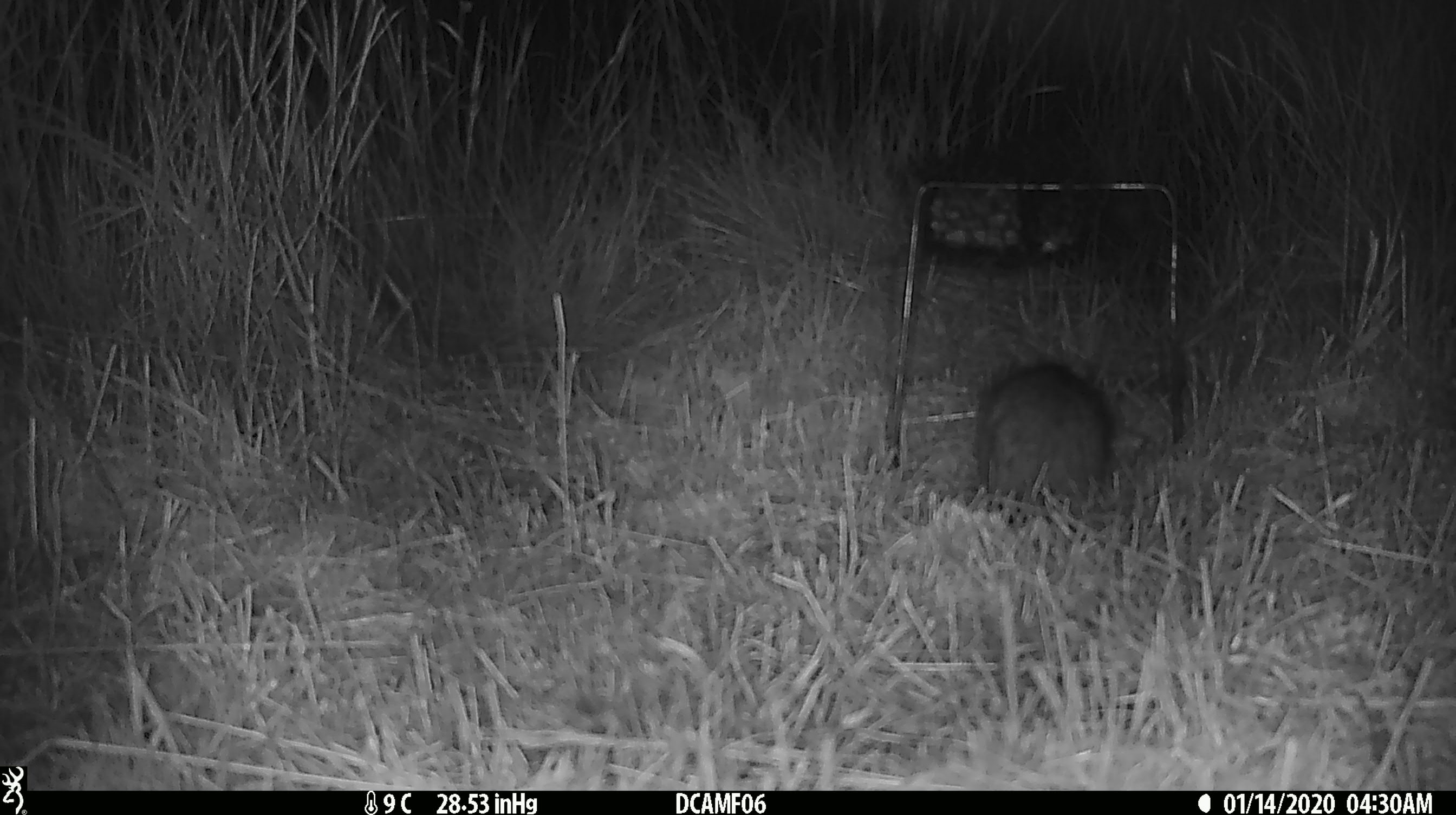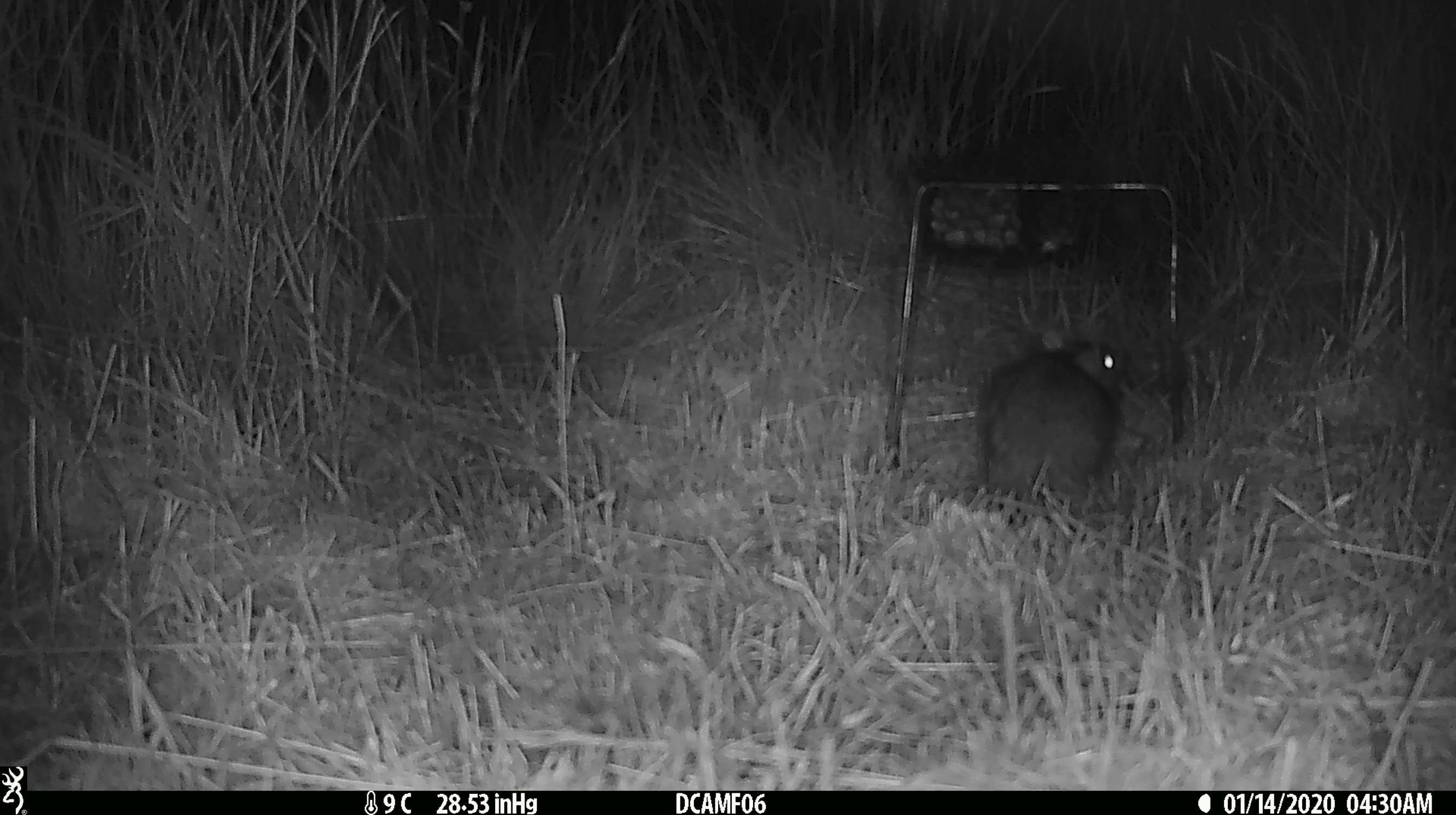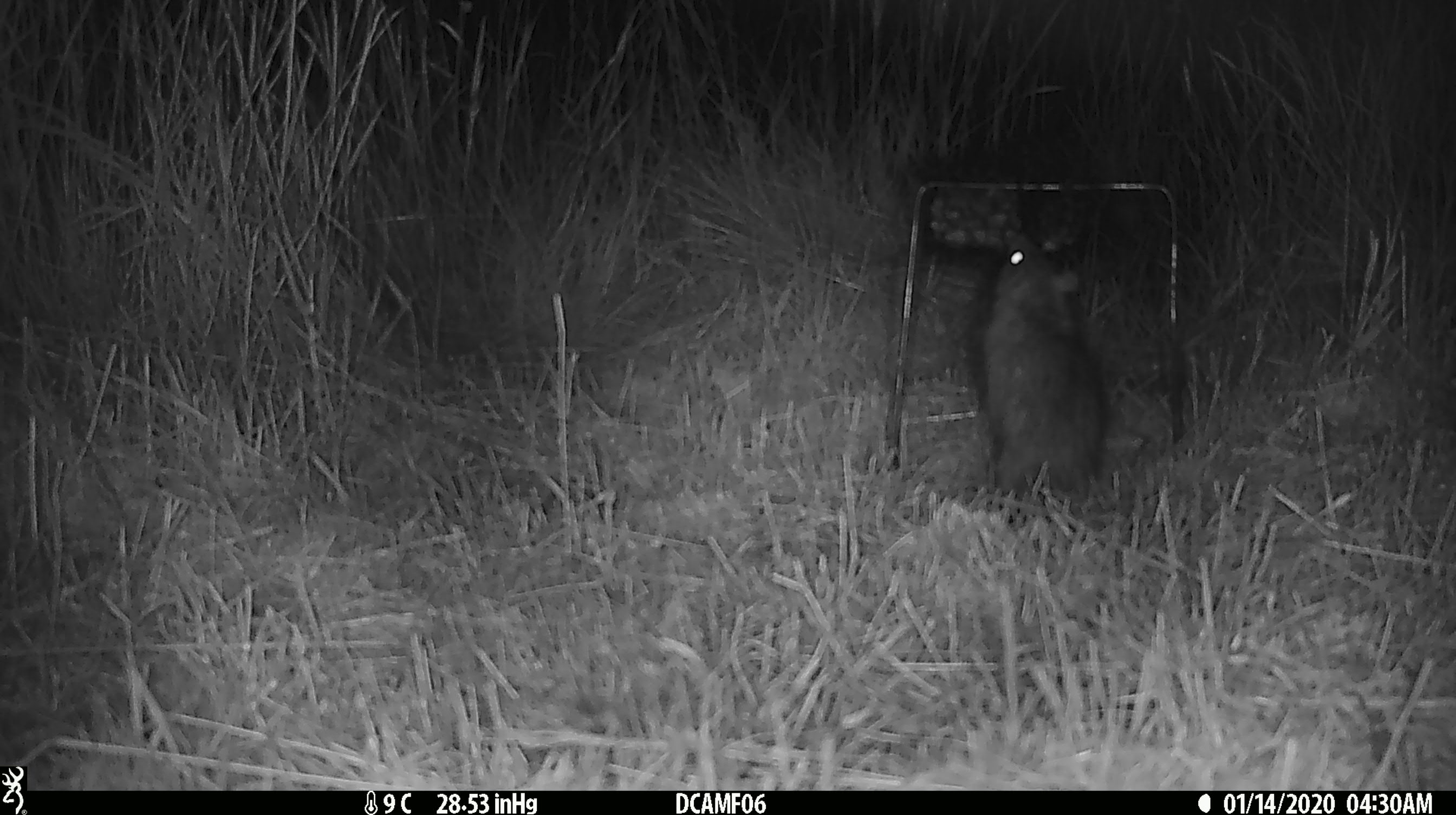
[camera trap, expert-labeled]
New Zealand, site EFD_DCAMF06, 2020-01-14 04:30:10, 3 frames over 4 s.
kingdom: Animalia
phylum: Chordata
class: Mammalia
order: Rodentia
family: Muridae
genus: Rattus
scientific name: Rattus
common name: rat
Rat (Rattus).